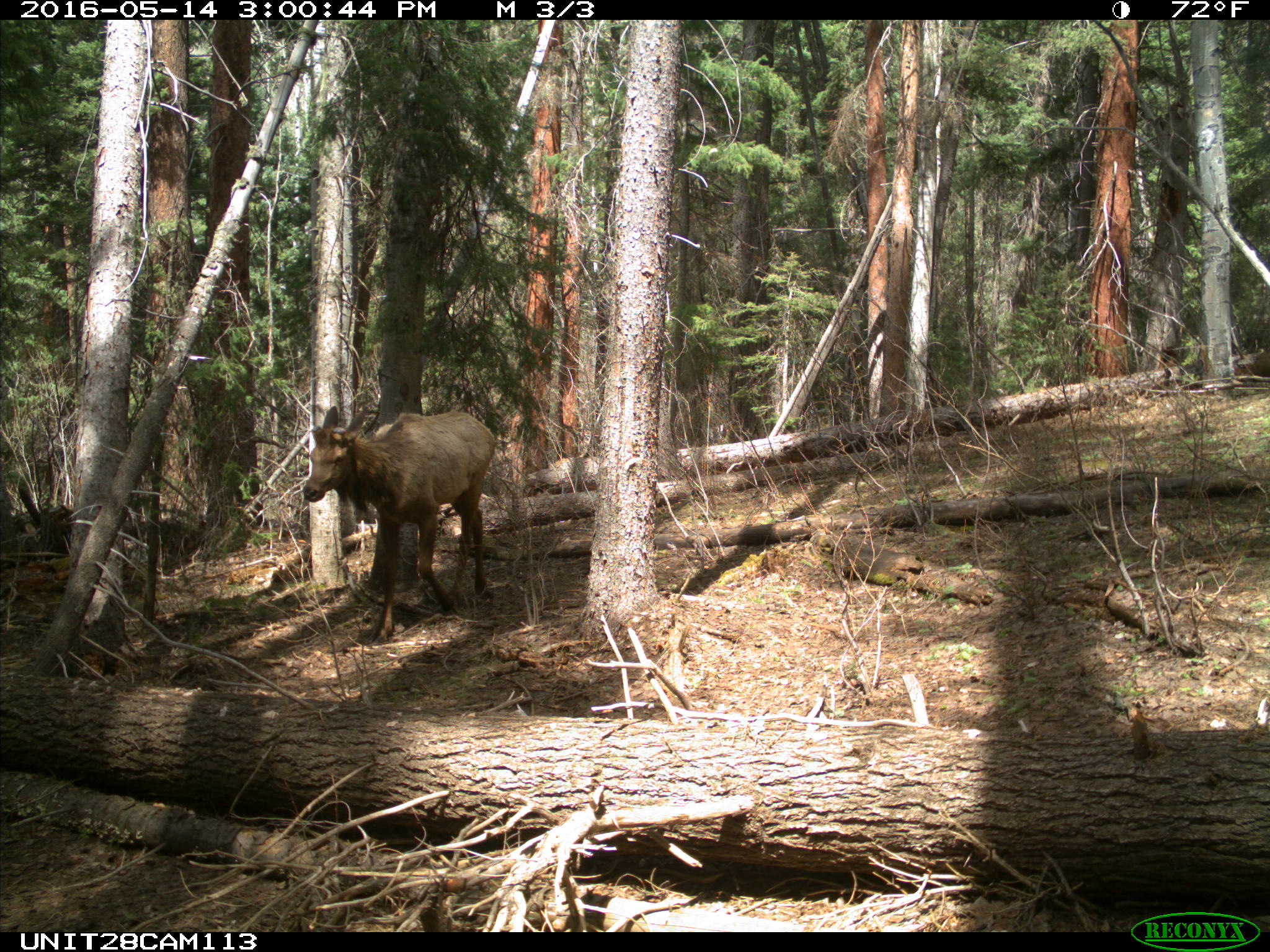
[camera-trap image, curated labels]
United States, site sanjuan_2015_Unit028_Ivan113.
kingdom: Animalia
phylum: Chordata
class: Mammalia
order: Artiodactyla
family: Cervidae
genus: Cervus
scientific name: Cervus elaphus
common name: red deer